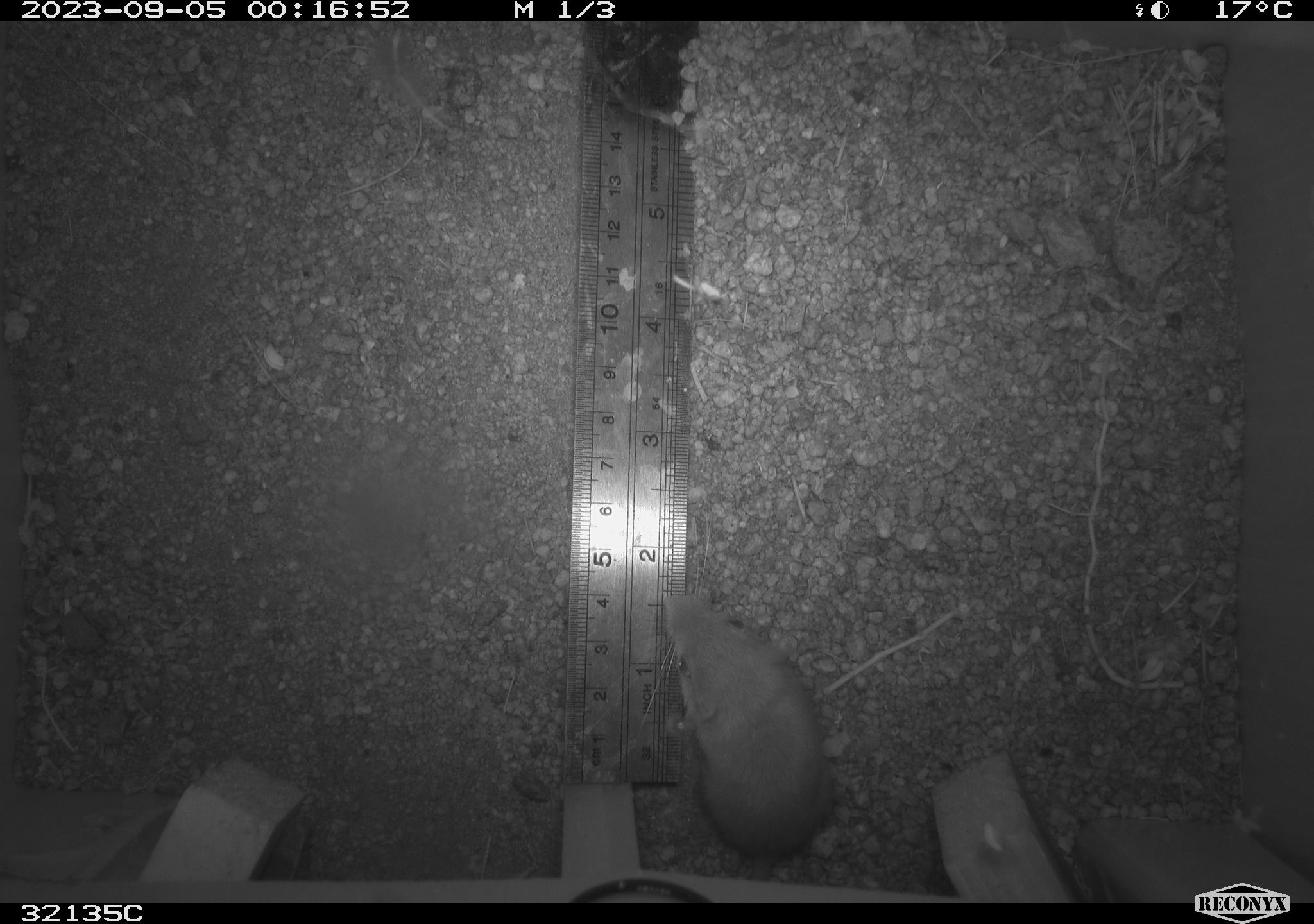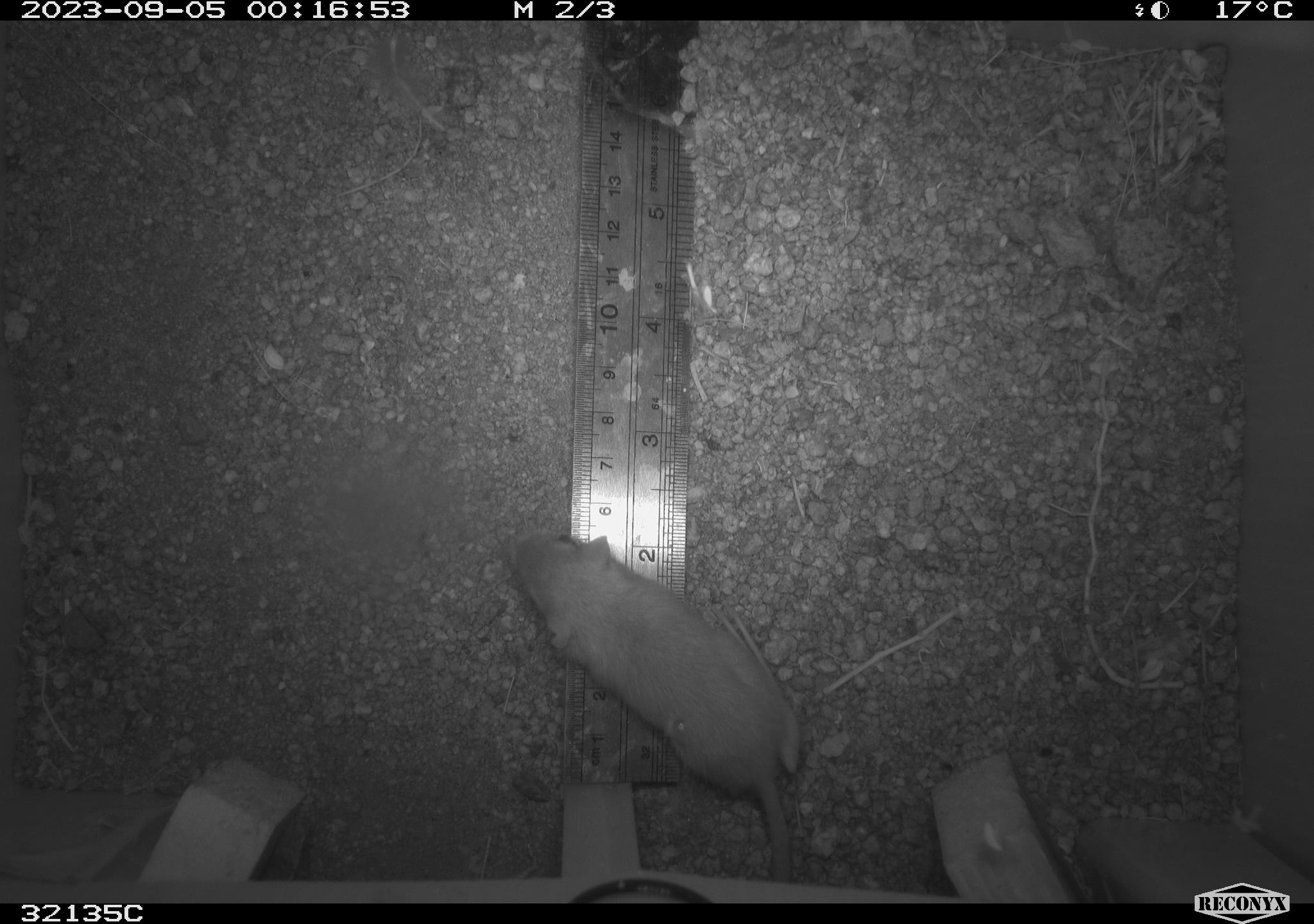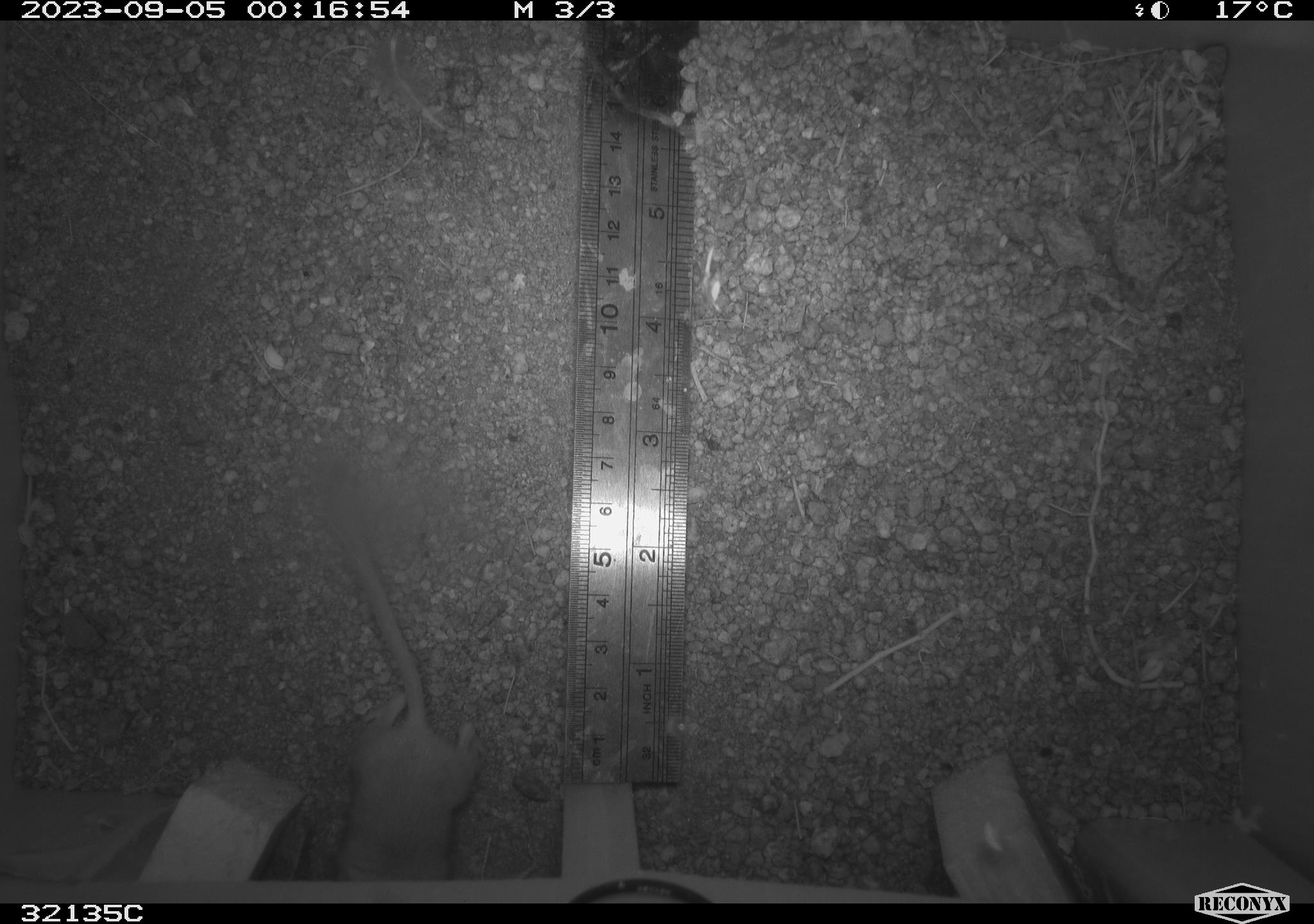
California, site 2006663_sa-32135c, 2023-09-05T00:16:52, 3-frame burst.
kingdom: Animalia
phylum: Chordata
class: Mammalia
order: Rodentia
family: Heteromyidae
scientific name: Heteromyidae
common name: kangaroo rats and pocket mice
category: heteromyidae family